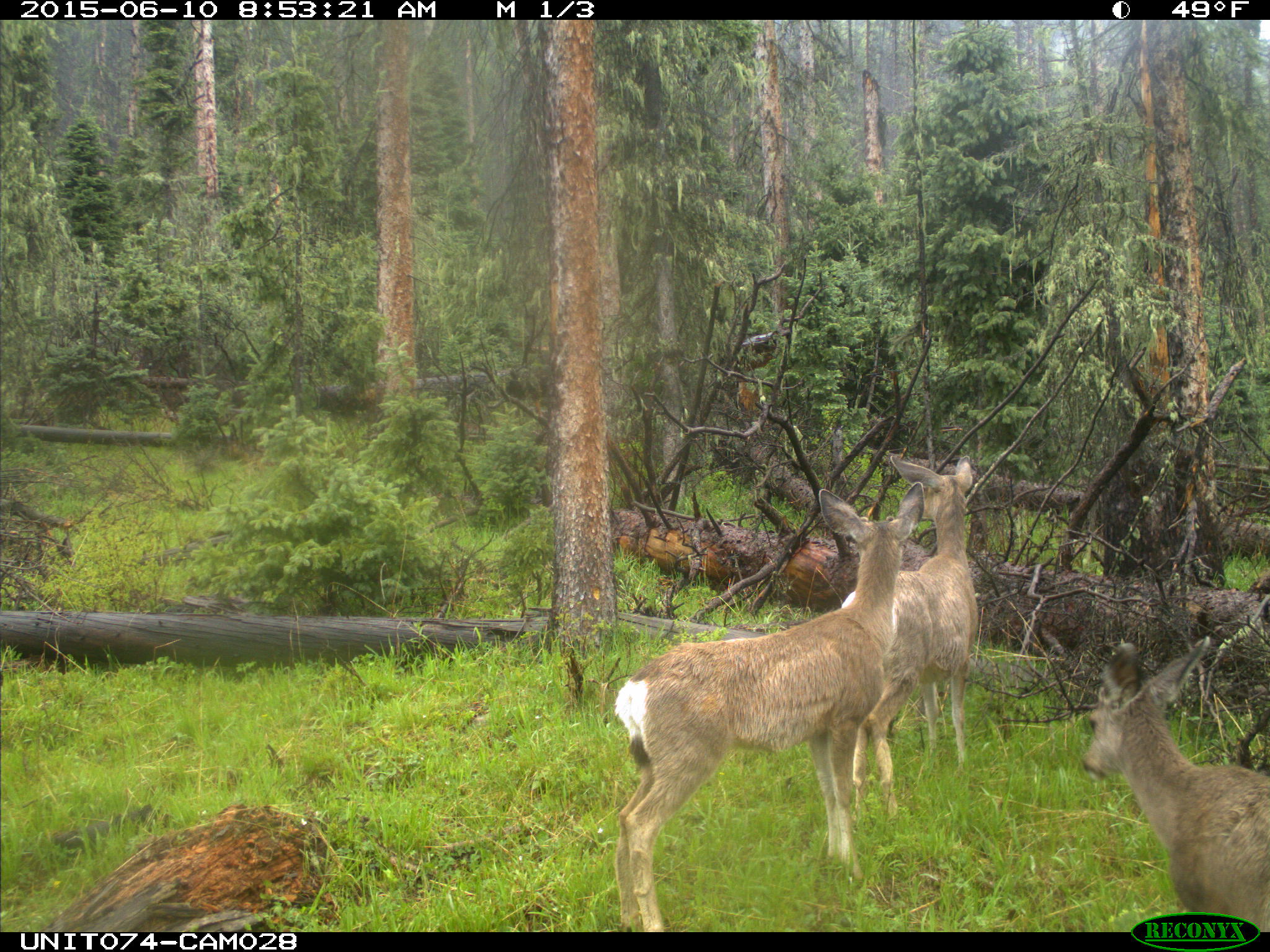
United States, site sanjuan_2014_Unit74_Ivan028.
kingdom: Animalia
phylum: Chordata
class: Mammalia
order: Artiodactyla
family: Cervidae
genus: Odocoileus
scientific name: Odocoileus hemionus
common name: mule deer